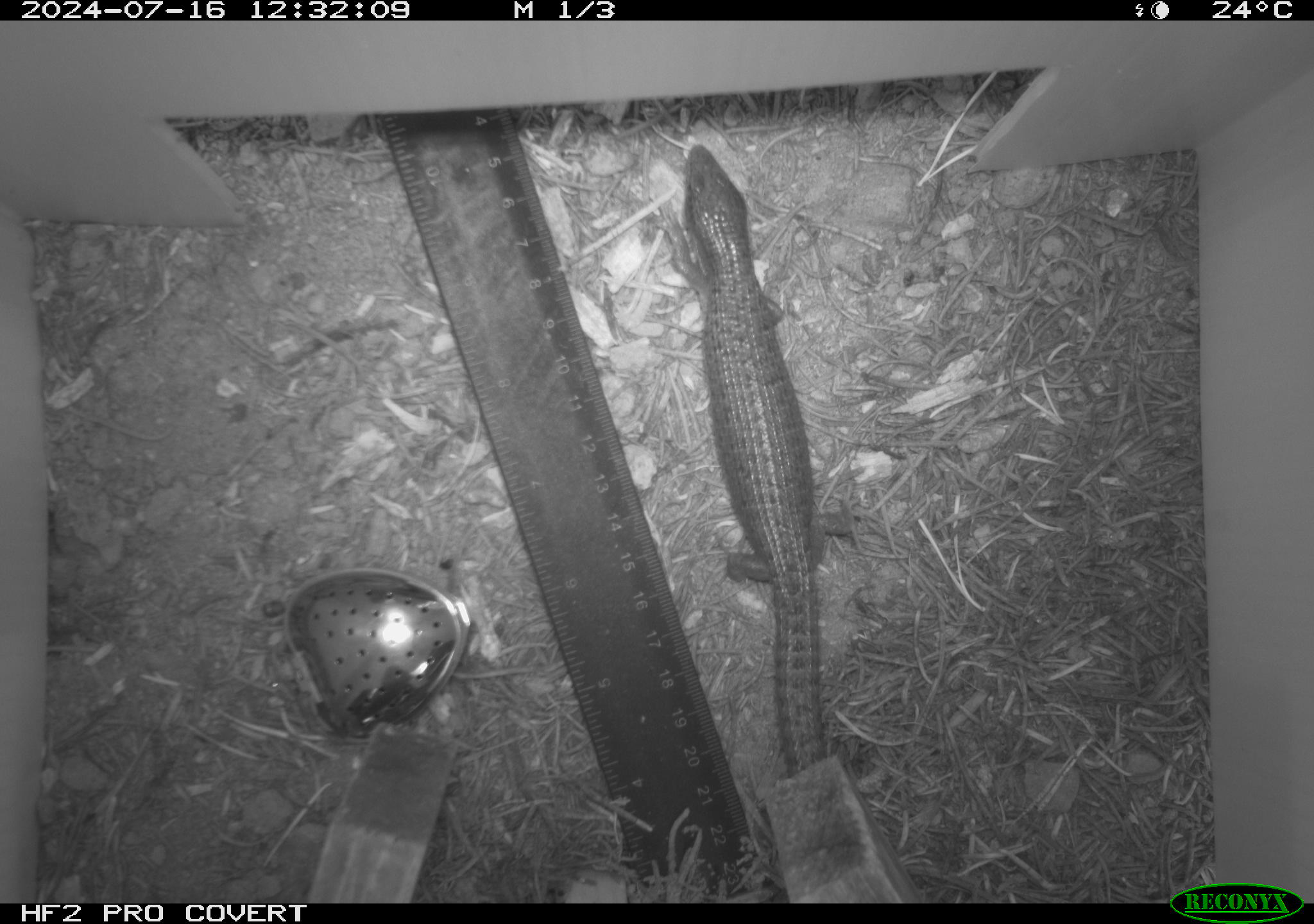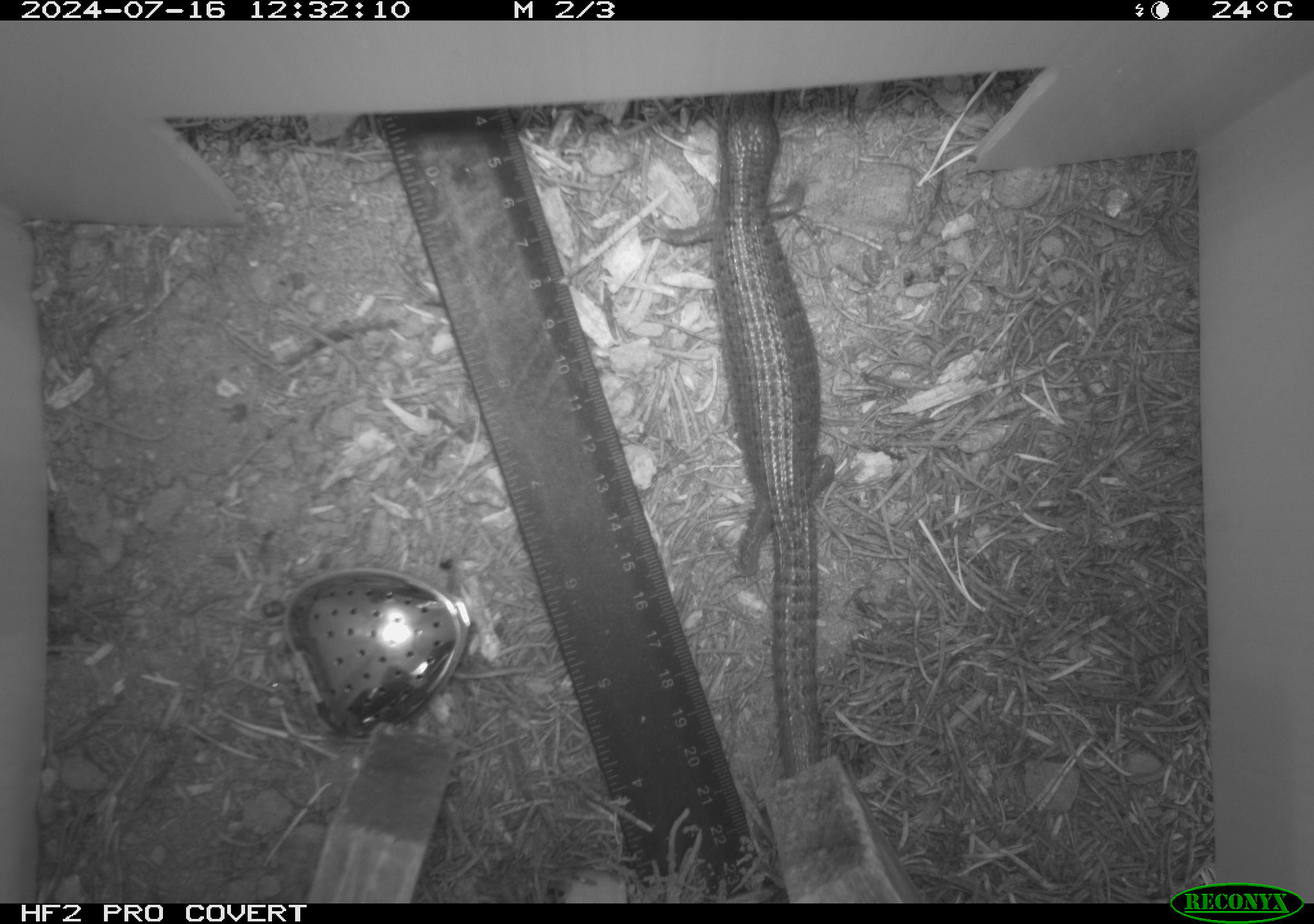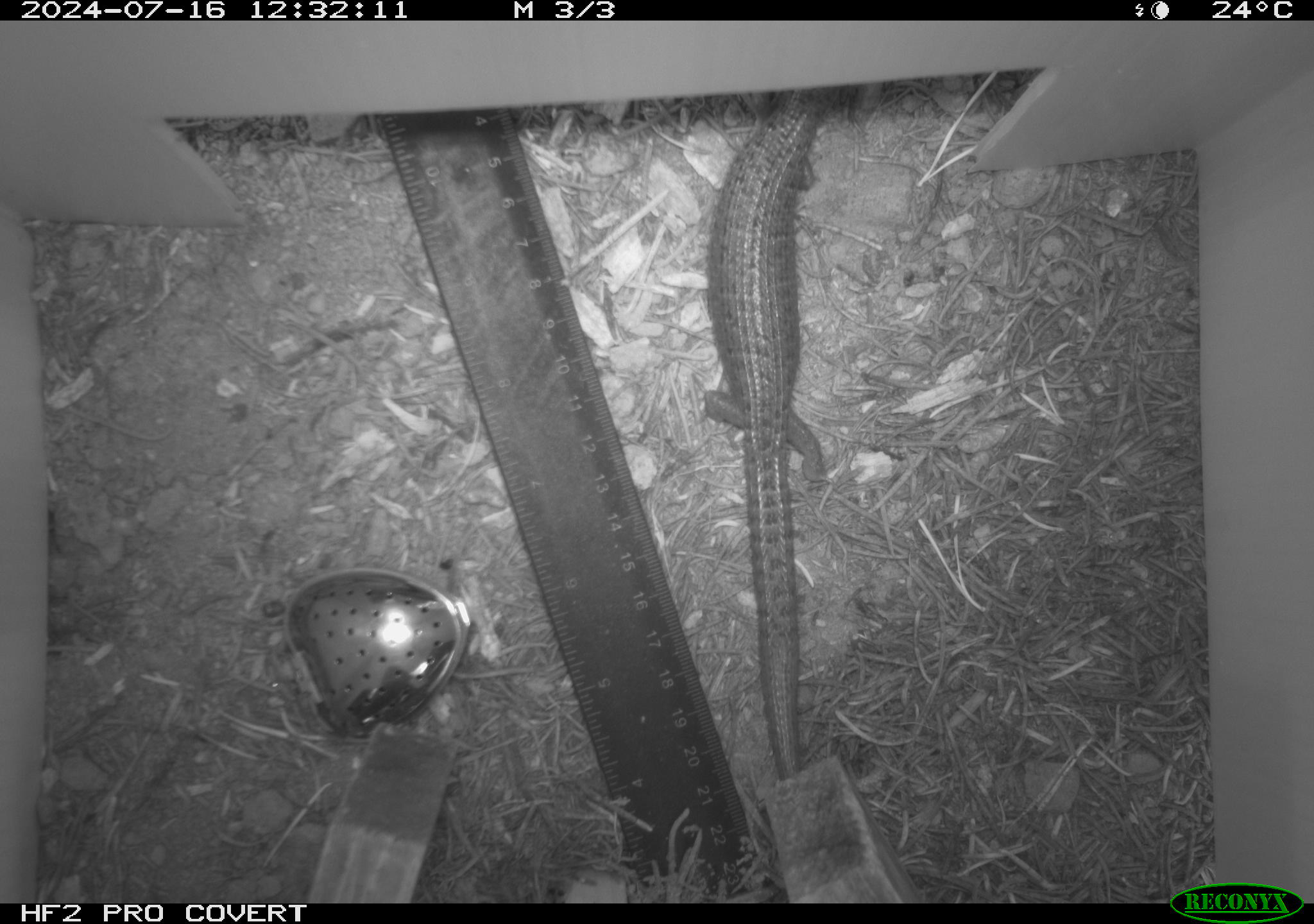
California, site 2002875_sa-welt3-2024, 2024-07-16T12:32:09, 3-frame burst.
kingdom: Animalia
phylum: Chordata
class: Reptilia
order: Squamata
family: Anguidae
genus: Elgaria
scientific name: Elgaria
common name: alligator lizards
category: elgaria species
Elgaria species (alligator lizards) (Elgaria).